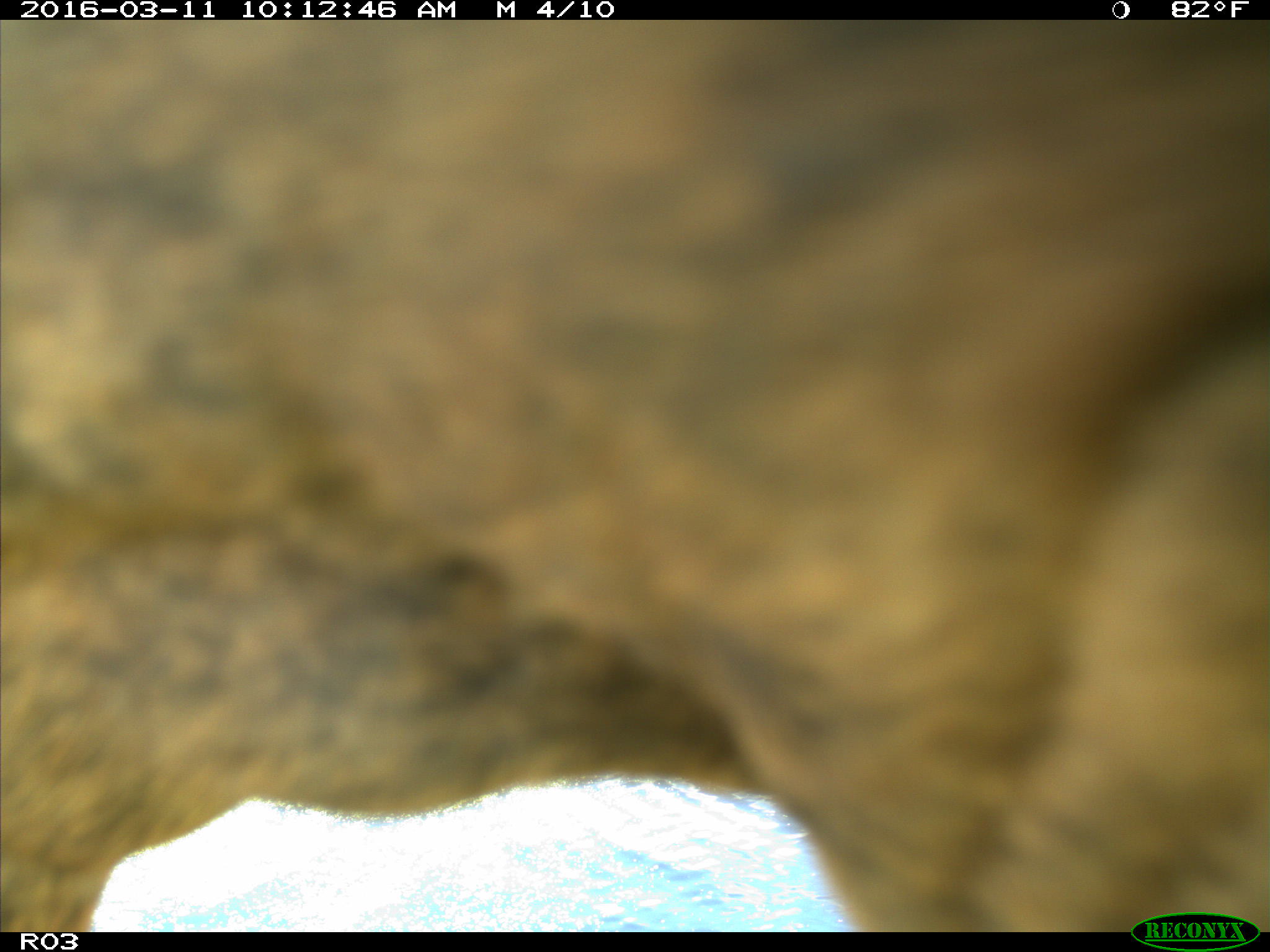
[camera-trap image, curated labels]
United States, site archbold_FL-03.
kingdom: Animalia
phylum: Chordata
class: Mammalia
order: Artiodactyla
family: Bovidae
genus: Bos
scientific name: Bos taurus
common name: domestic cow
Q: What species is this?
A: Bos taurus (domestic cow).